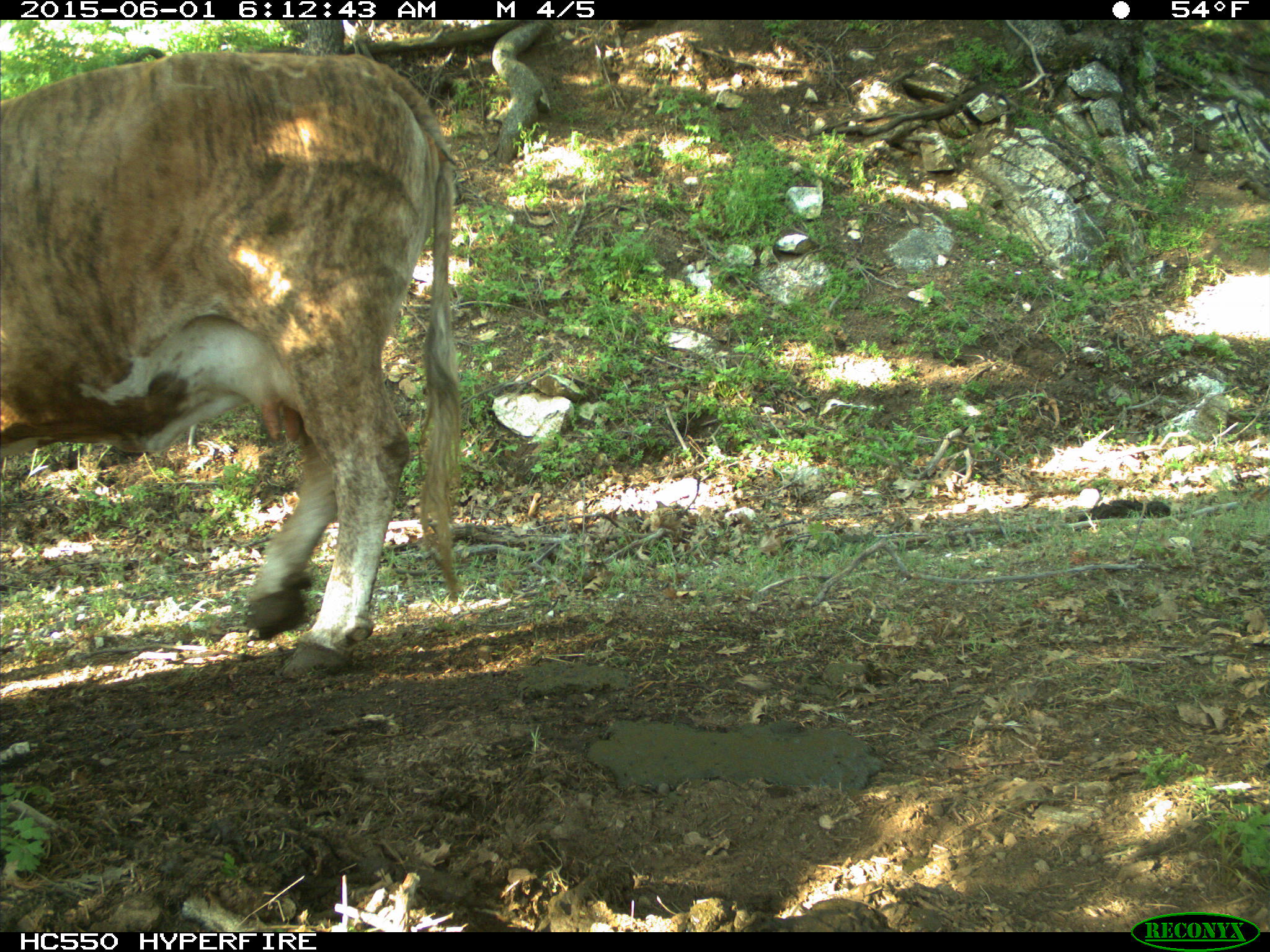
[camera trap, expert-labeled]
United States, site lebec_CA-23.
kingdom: Animalia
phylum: Chordata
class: Mammalia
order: Artiodactyla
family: Bovidae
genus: Bos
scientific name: Bos taurus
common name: domestic cow